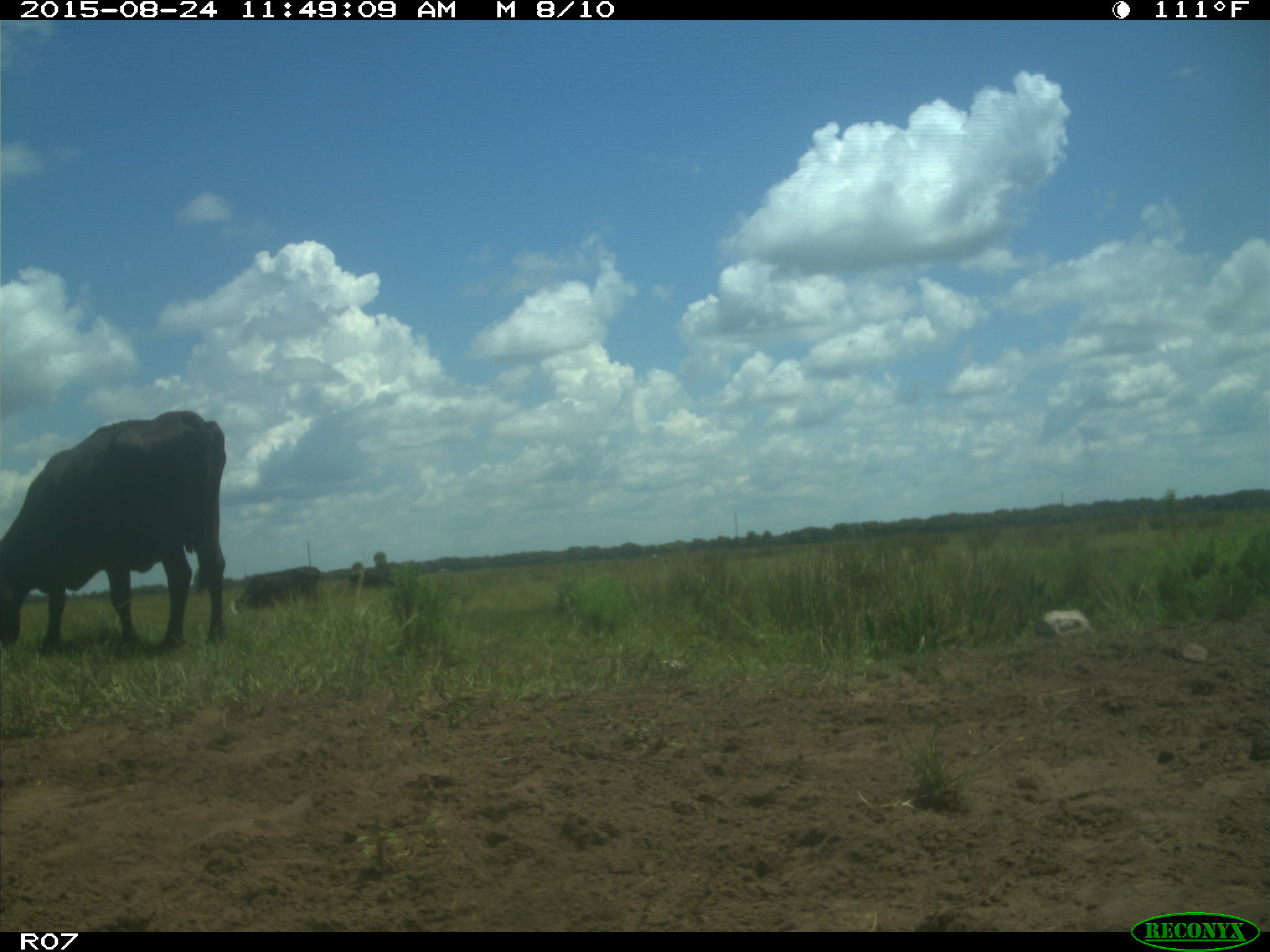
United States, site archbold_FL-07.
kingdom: Animalia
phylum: Chordata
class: Mammalia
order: Artiodactyla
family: Bovidae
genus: Bos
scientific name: Bos taurus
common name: domestic cow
Bos taurus (domestic cow).